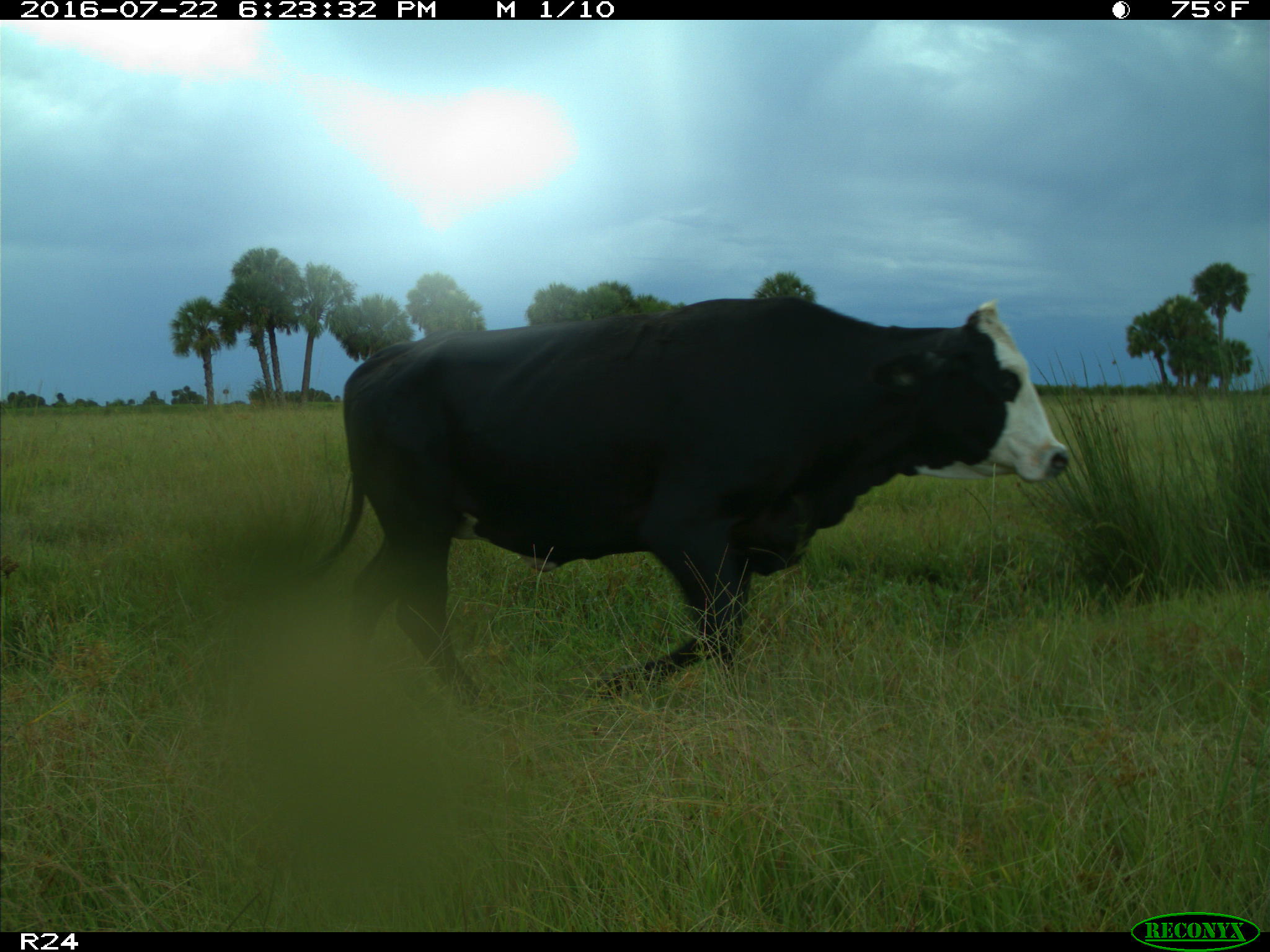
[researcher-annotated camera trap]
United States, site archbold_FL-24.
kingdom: Animalia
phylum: Chordata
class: Mammalia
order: Artiodactyla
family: Bovidae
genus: Bos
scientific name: Bos taurus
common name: domestic cow